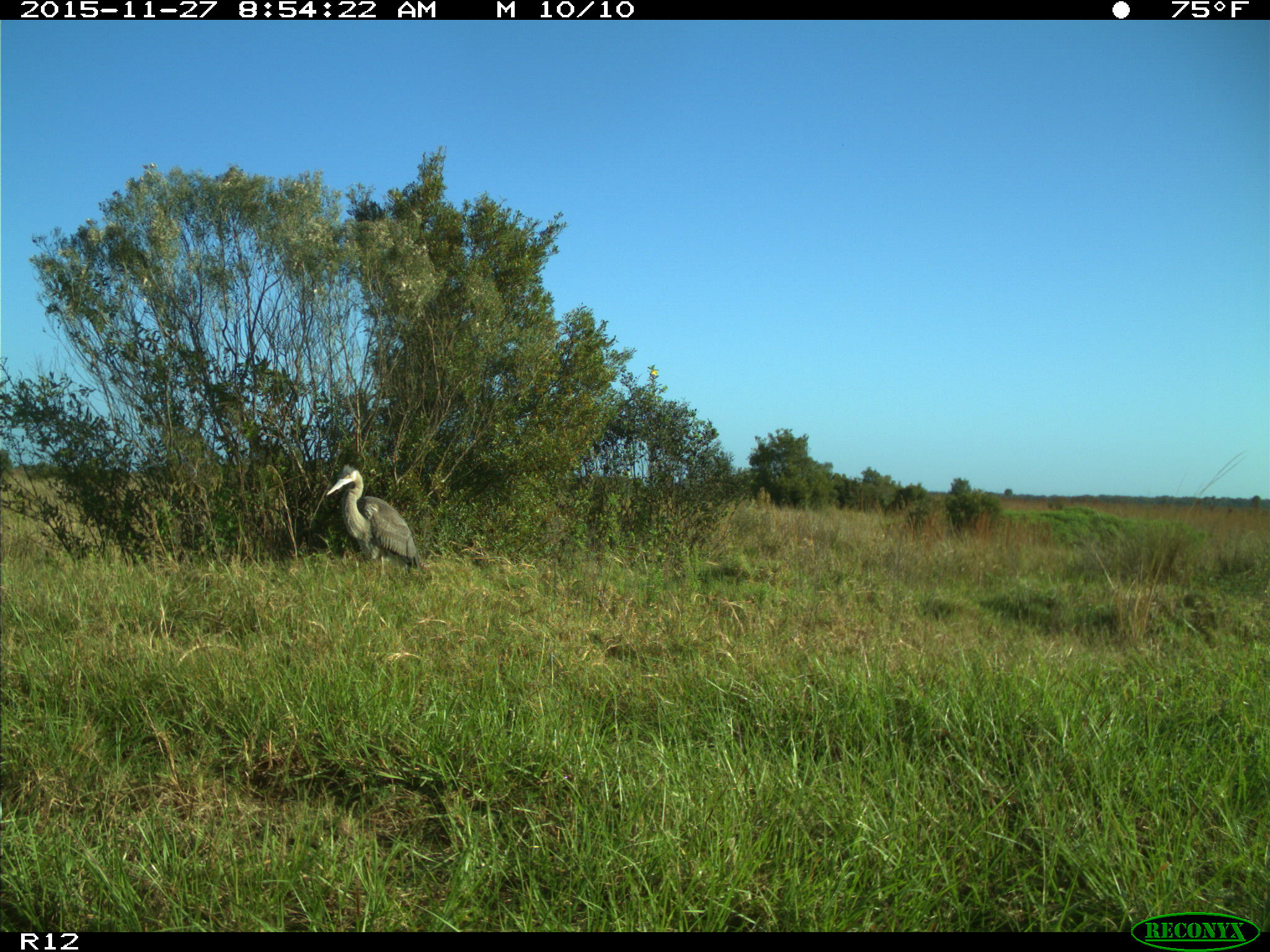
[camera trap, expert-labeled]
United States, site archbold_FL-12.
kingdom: Animalia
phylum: Chordata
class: Aves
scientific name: Aves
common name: birds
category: unidentified bird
Unidentified bird (birds) (Aves).